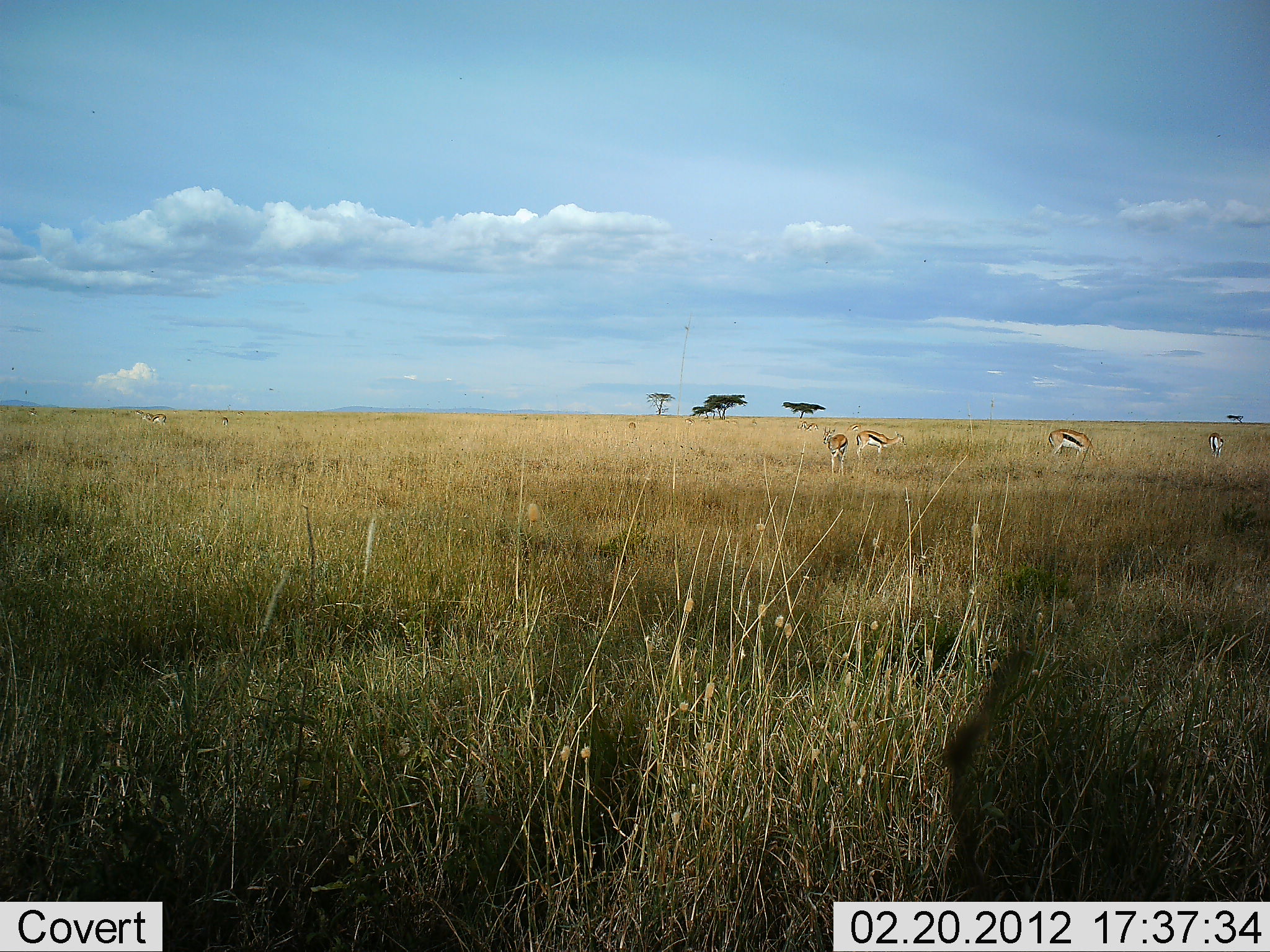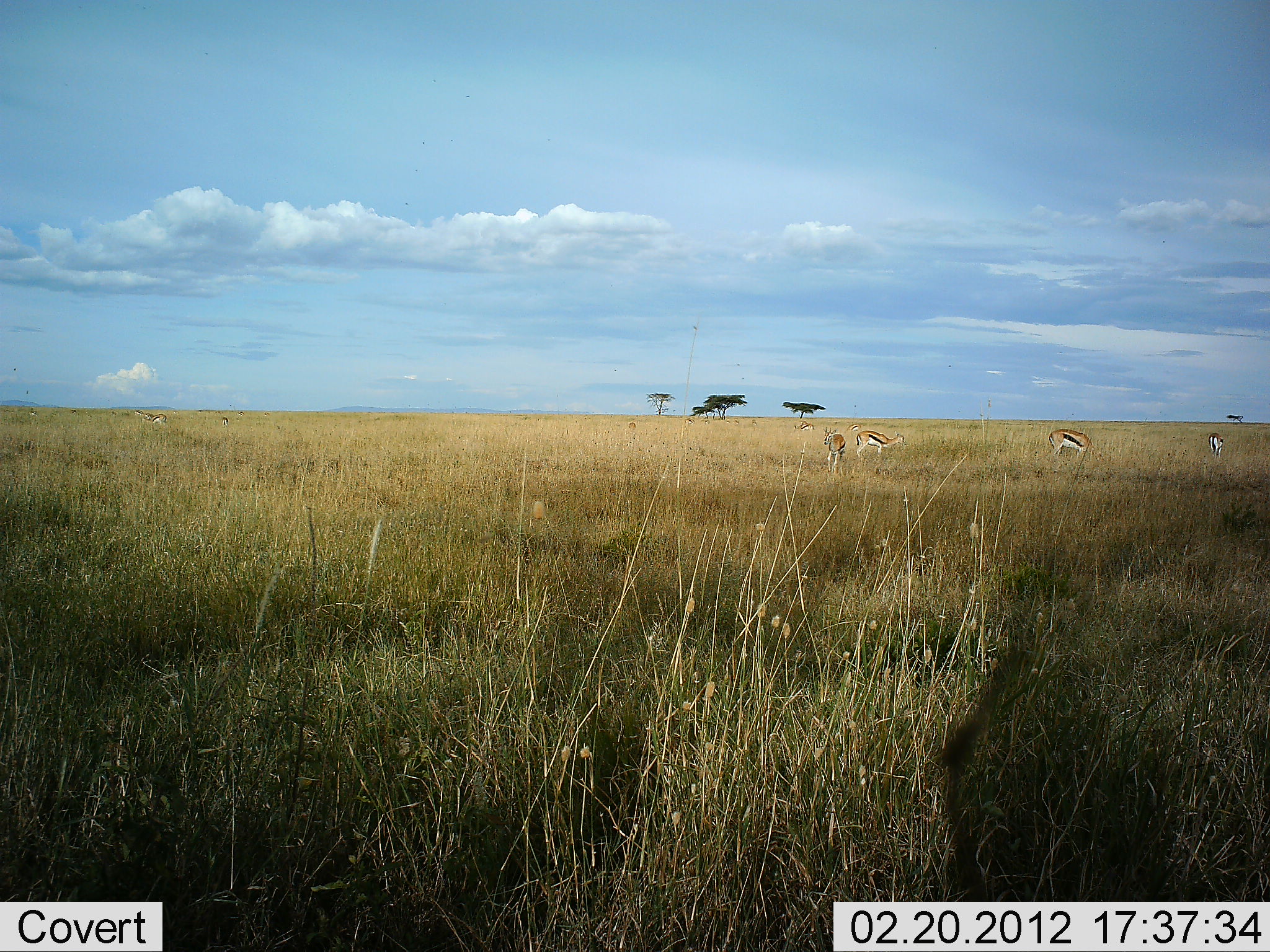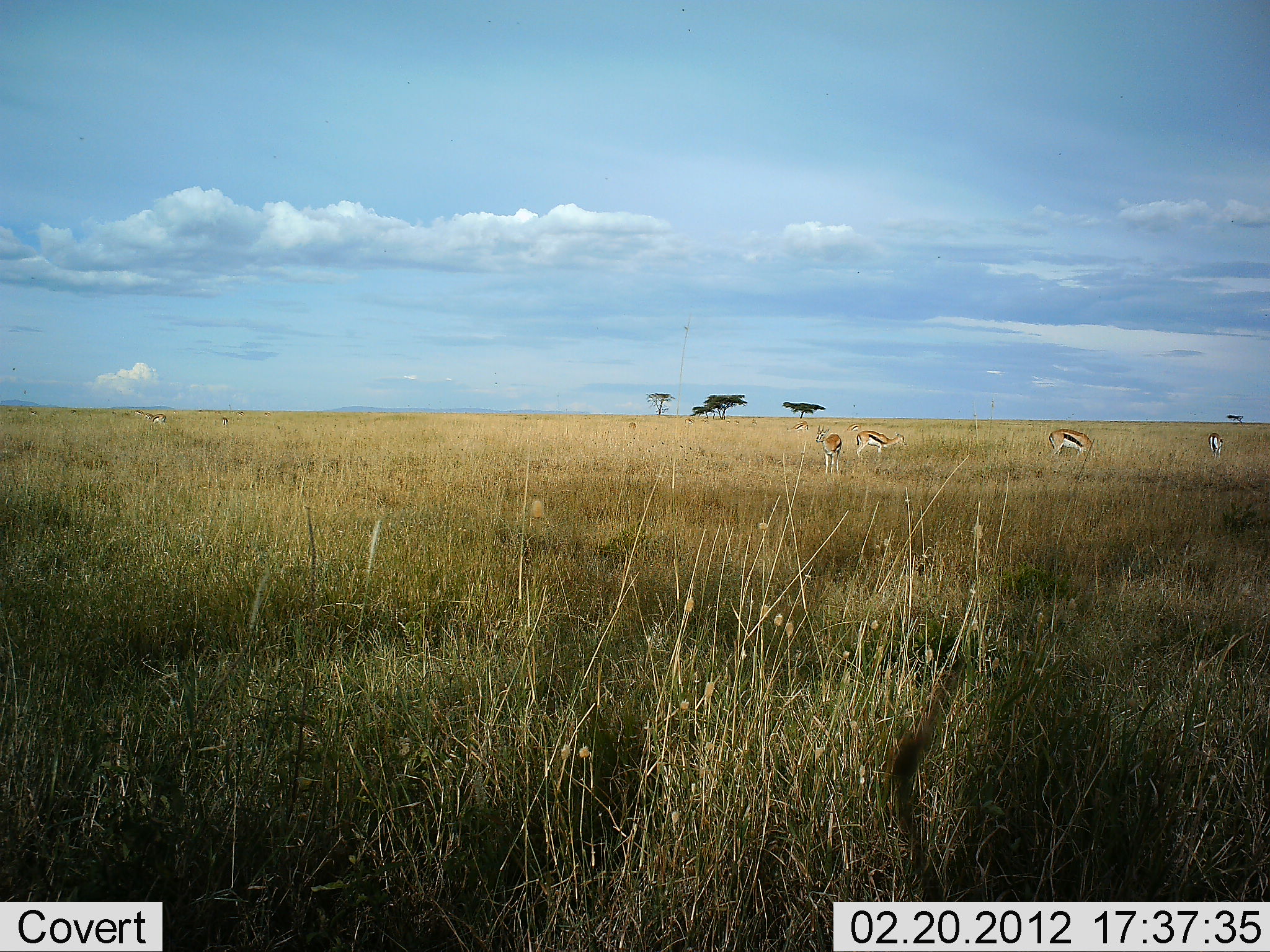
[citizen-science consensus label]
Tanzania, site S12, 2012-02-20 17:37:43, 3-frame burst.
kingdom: Animalia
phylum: Chordata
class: Mammalia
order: Artiodactyla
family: Bovidae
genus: Eudorcas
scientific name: Eudorcas thomsonii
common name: thomson's gazelle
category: gazellethomsons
Gazellethomsons (thomson's gazelle) (Eudorcas thomsonii), count 5. Behavior (volunteer vote fractions): standing 72%, resting 0%, moving 6%, interacting 0%. Young present (vote fraction): 0%. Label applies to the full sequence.